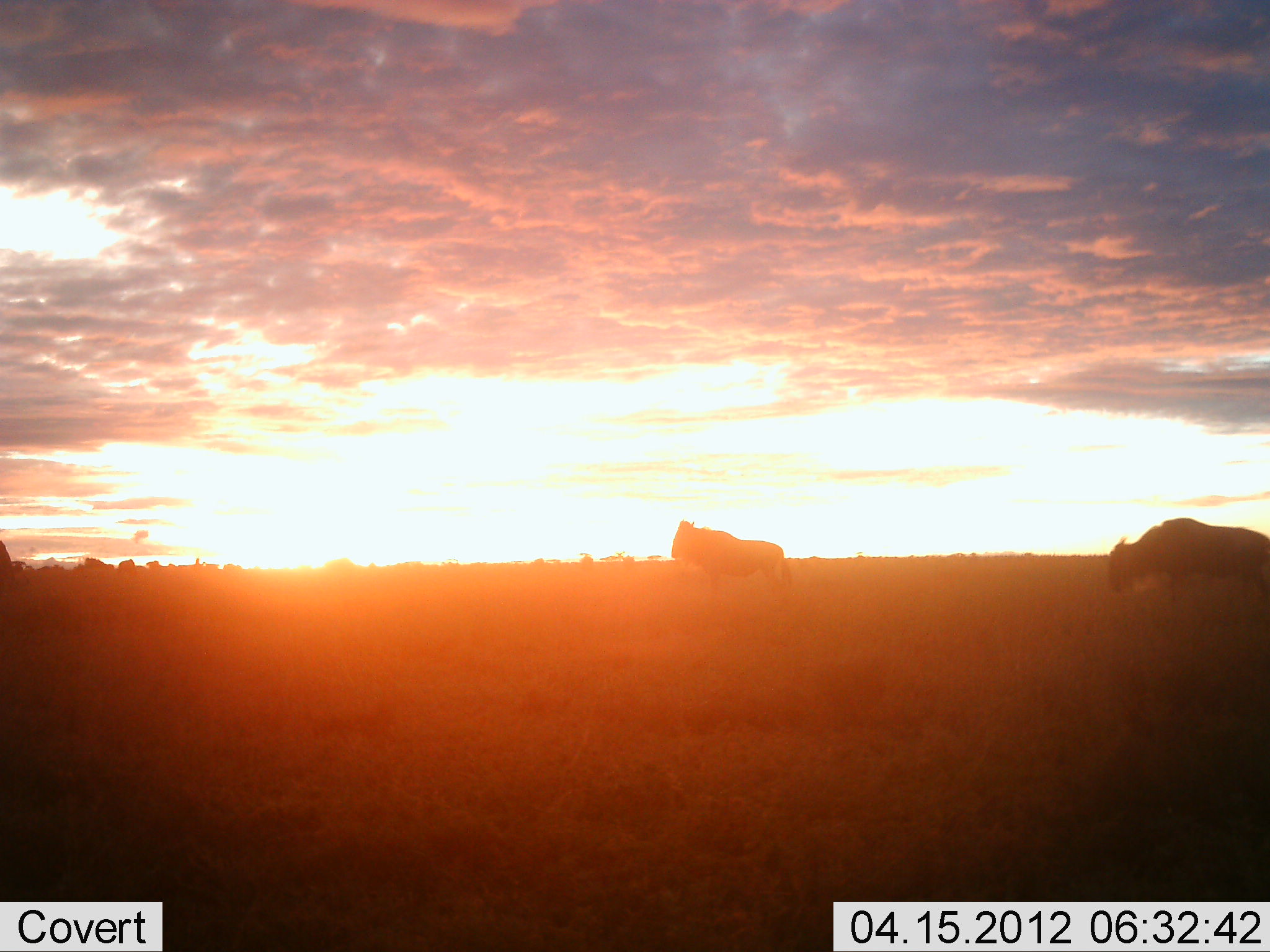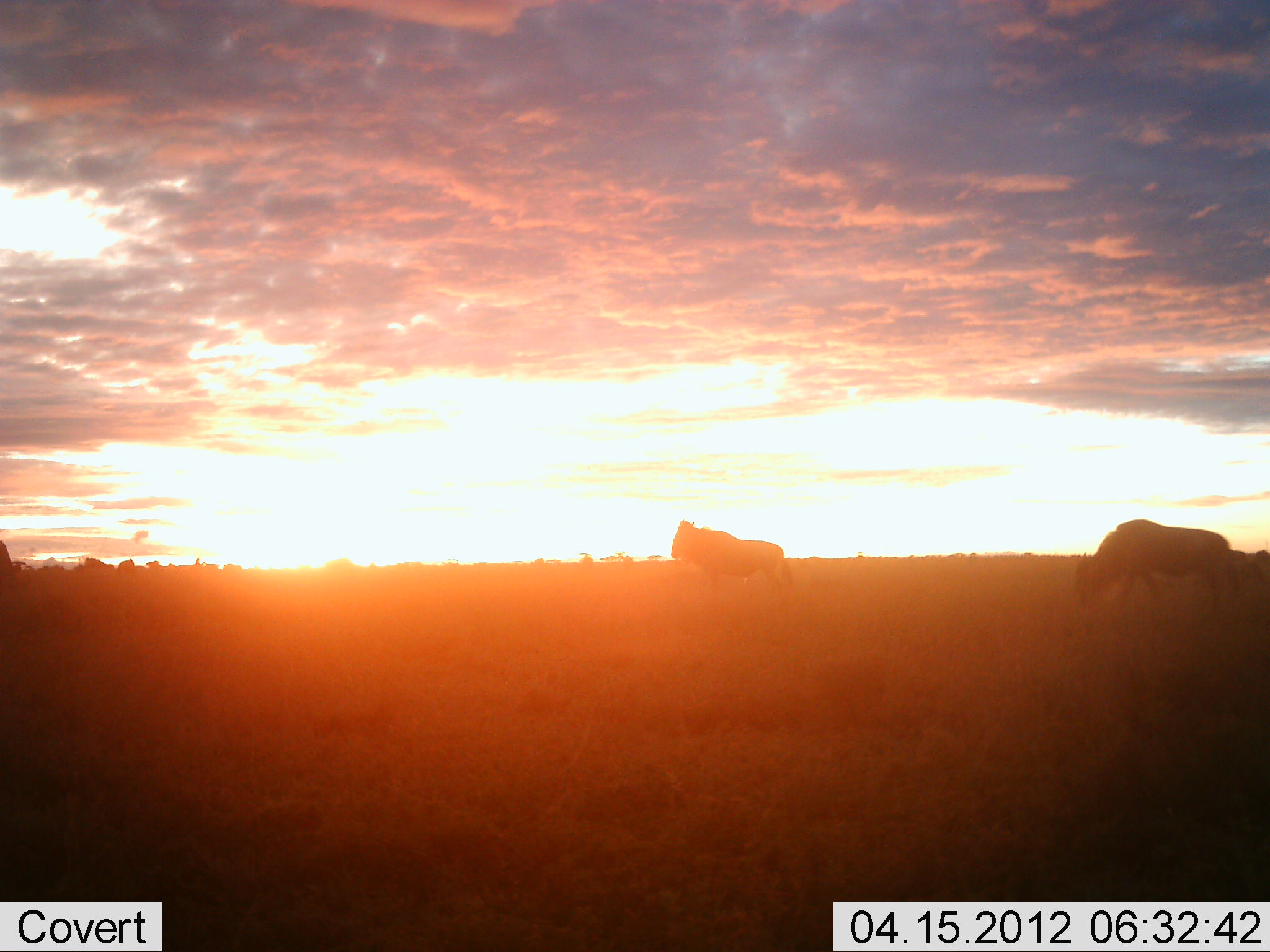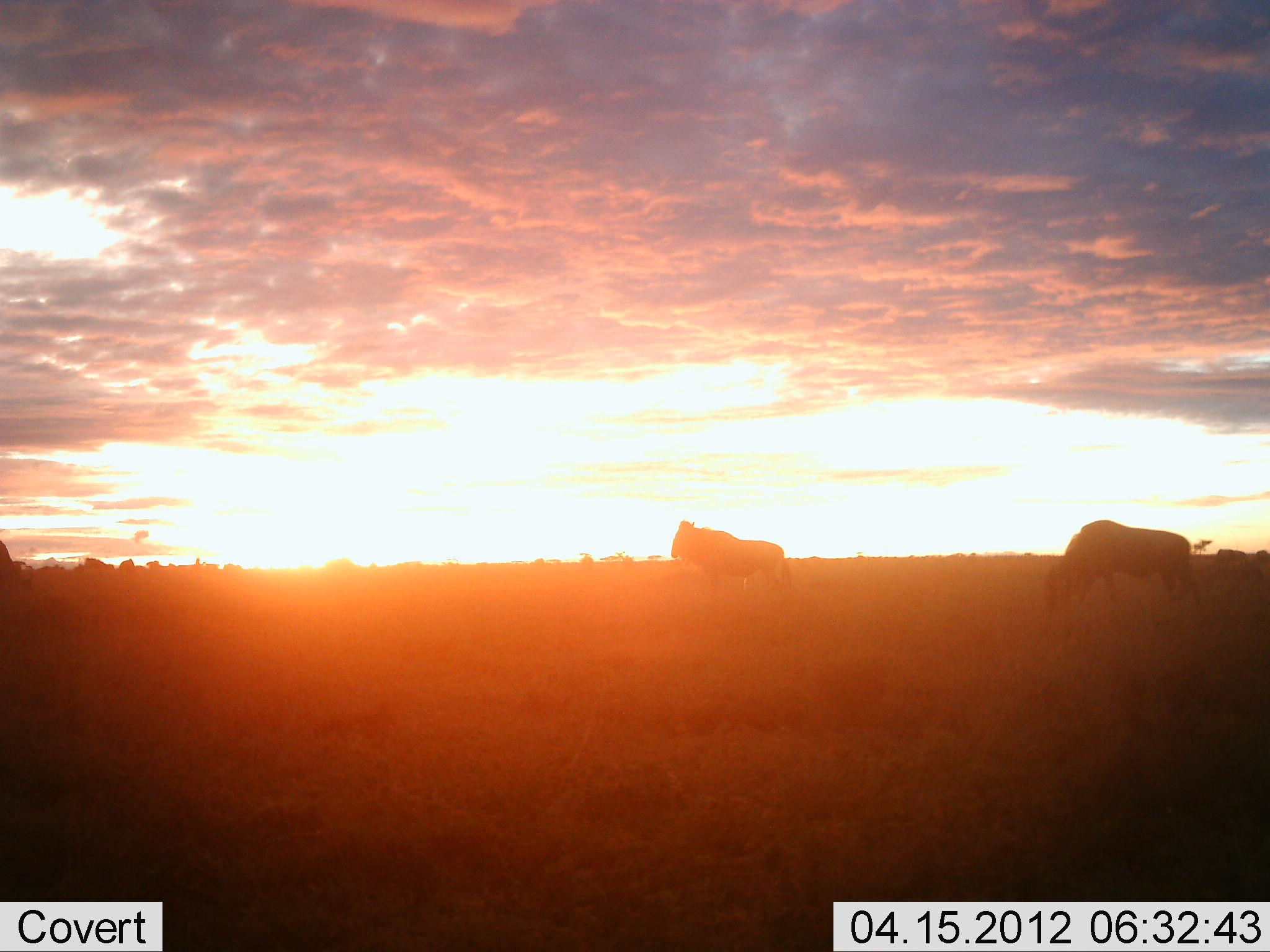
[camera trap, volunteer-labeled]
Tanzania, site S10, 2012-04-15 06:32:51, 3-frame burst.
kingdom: Animalia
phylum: Chordata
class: Mammalia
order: Artiodactyla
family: Bovidae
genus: Connochaetes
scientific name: Connochaetes taurinus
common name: blue wildebeest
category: wildebeest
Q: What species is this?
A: Wildebeest (blue wildebeest) (Connochaetes taurinus).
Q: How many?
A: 2.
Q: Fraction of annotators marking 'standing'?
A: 79%.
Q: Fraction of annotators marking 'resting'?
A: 0%.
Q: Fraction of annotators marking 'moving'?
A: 86%.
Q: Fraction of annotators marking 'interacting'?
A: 0%.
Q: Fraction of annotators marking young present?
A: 0%.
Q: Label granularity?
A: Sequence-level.